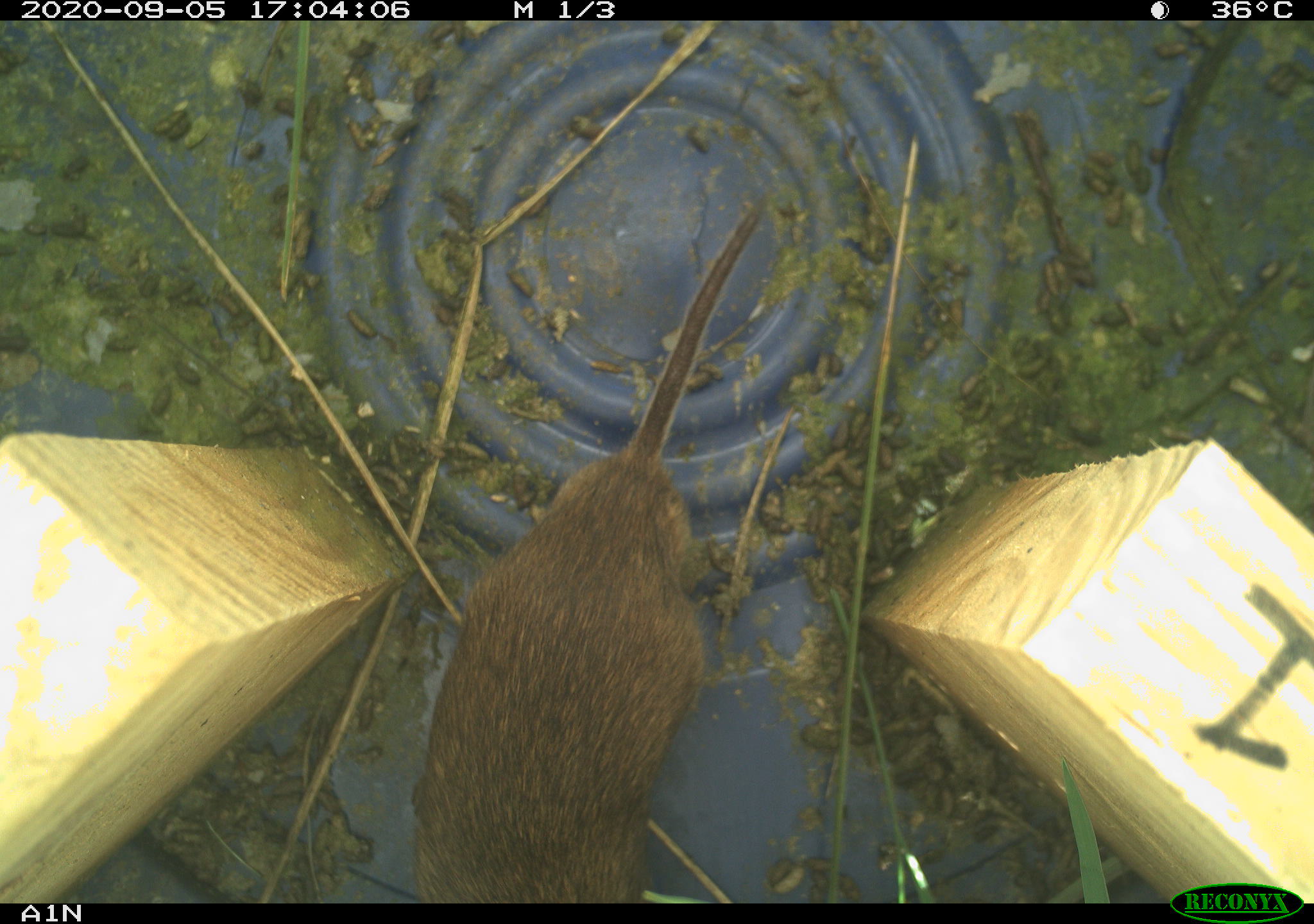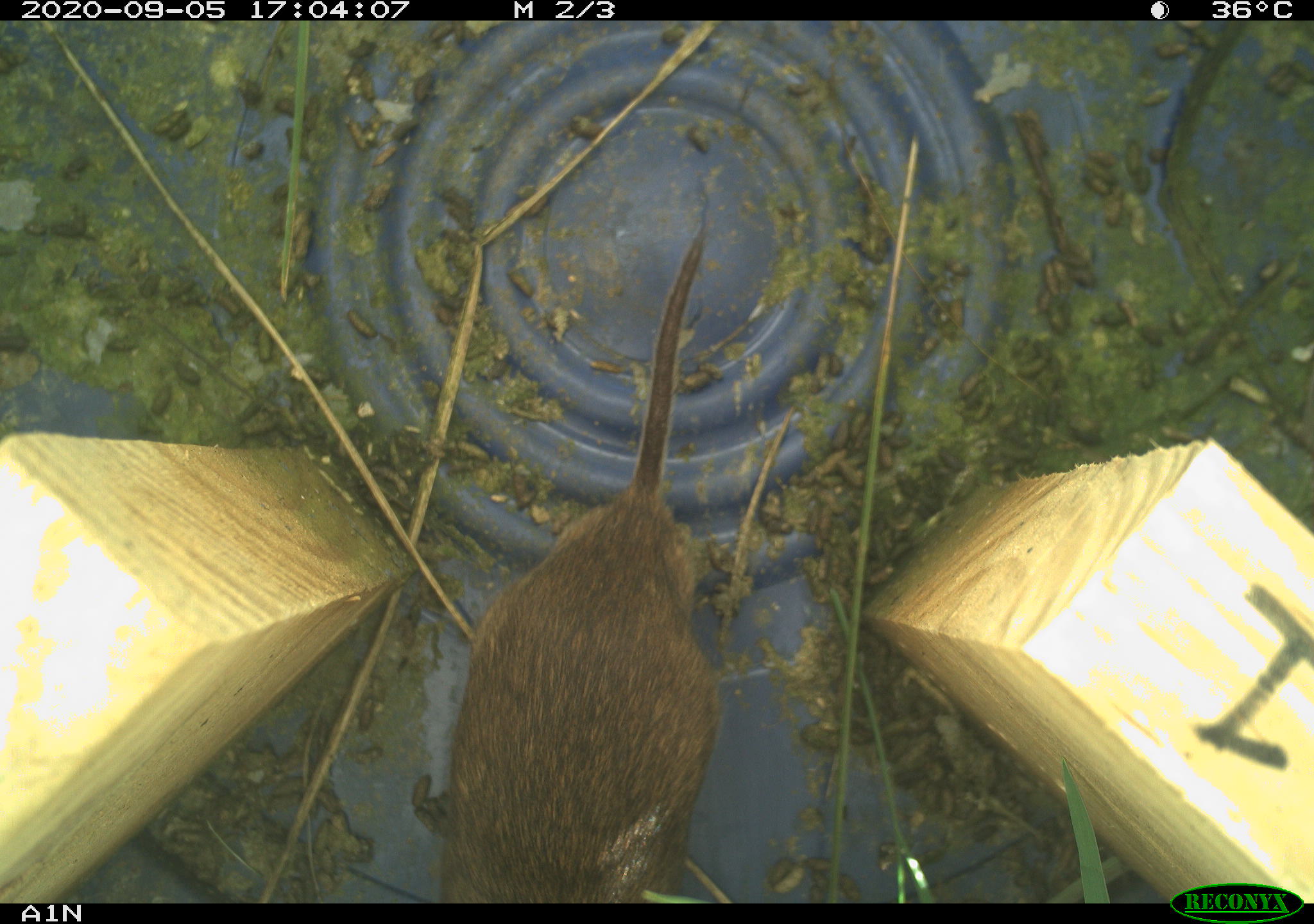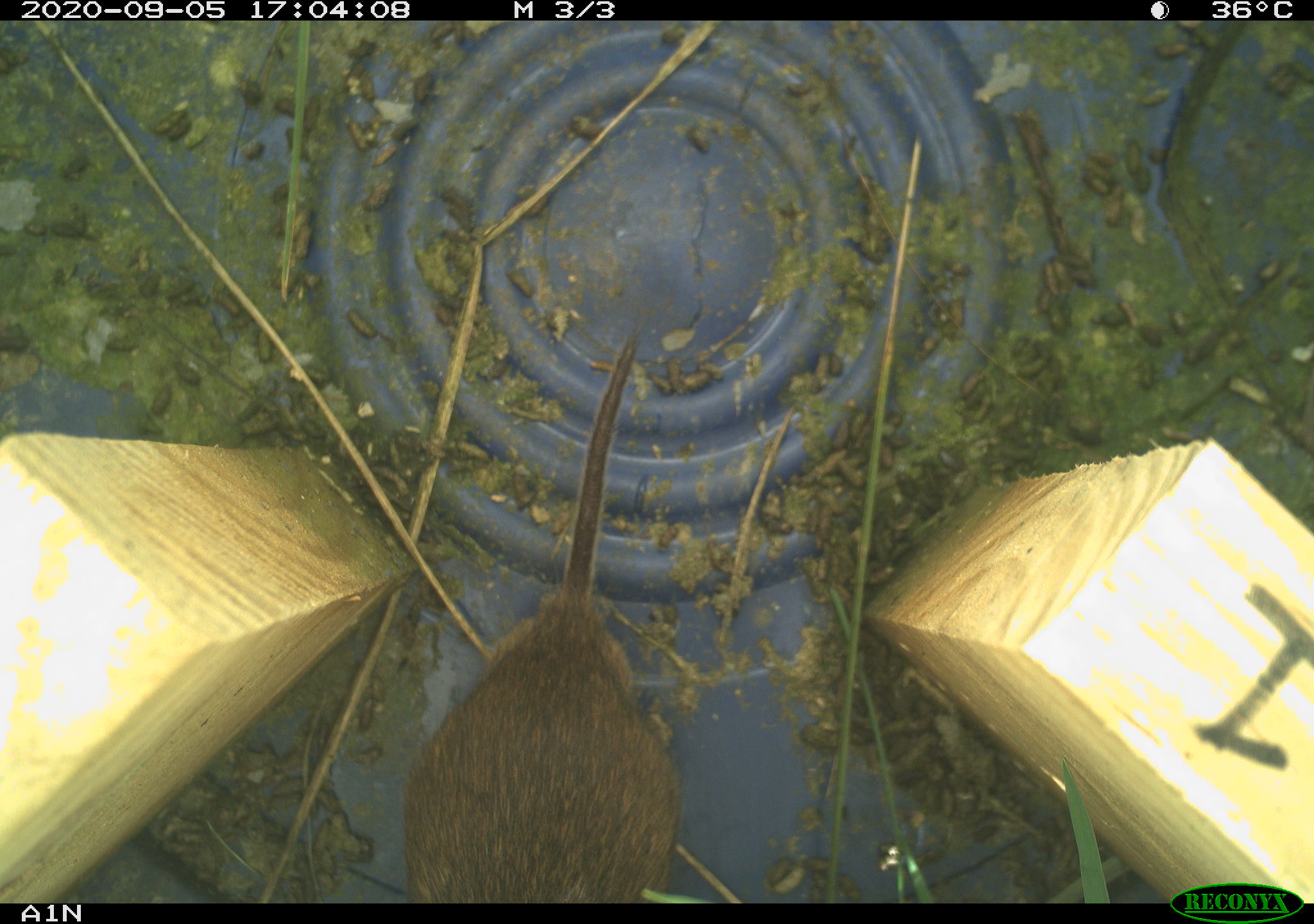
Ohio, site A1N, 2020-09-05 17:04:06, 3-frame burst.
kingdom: Animalia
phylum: Chordata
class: Mammalia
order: Rodentia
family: Cricetidae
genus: Microtus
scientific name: Microtus pennsylvanicus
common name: meadow vole